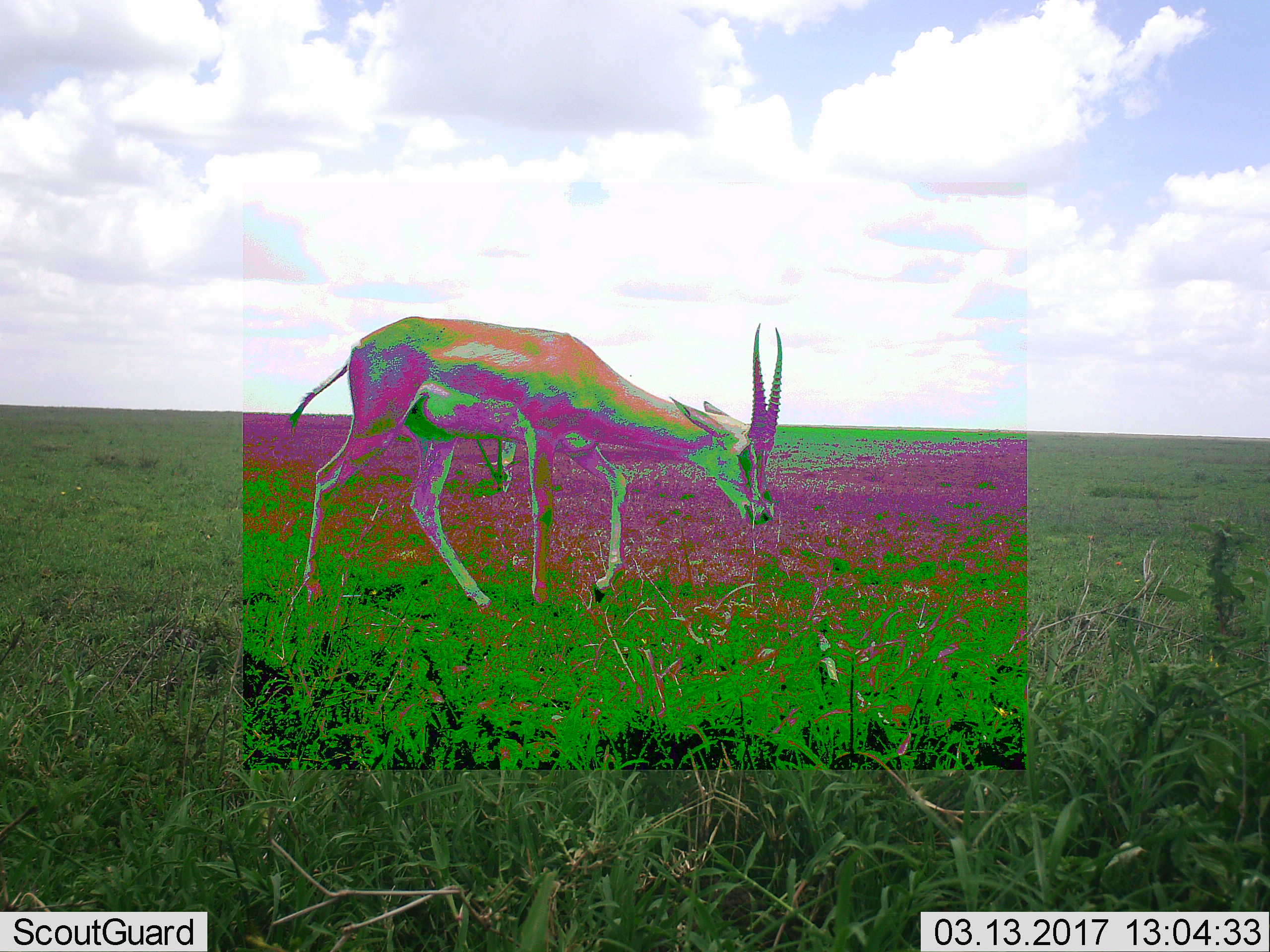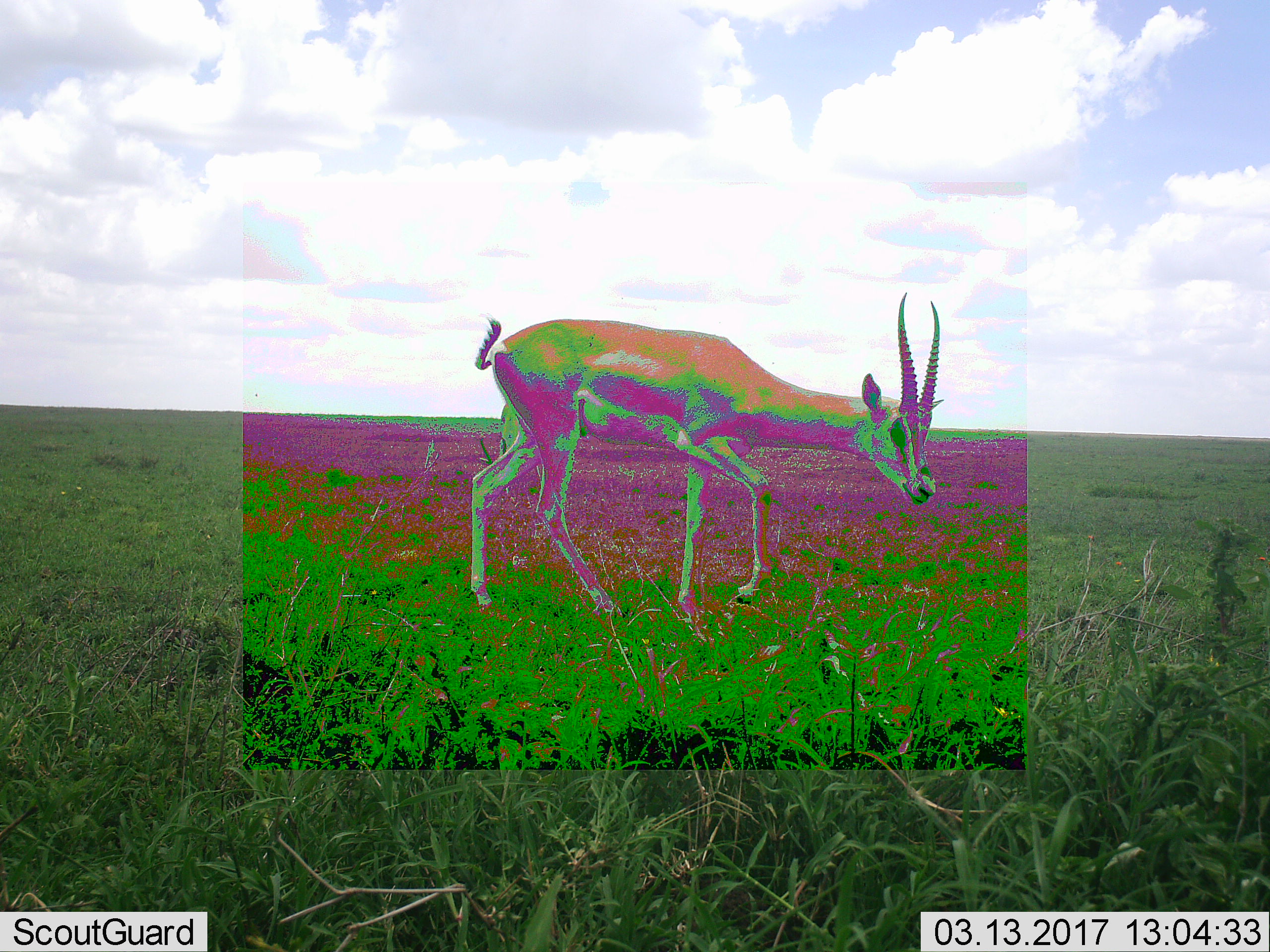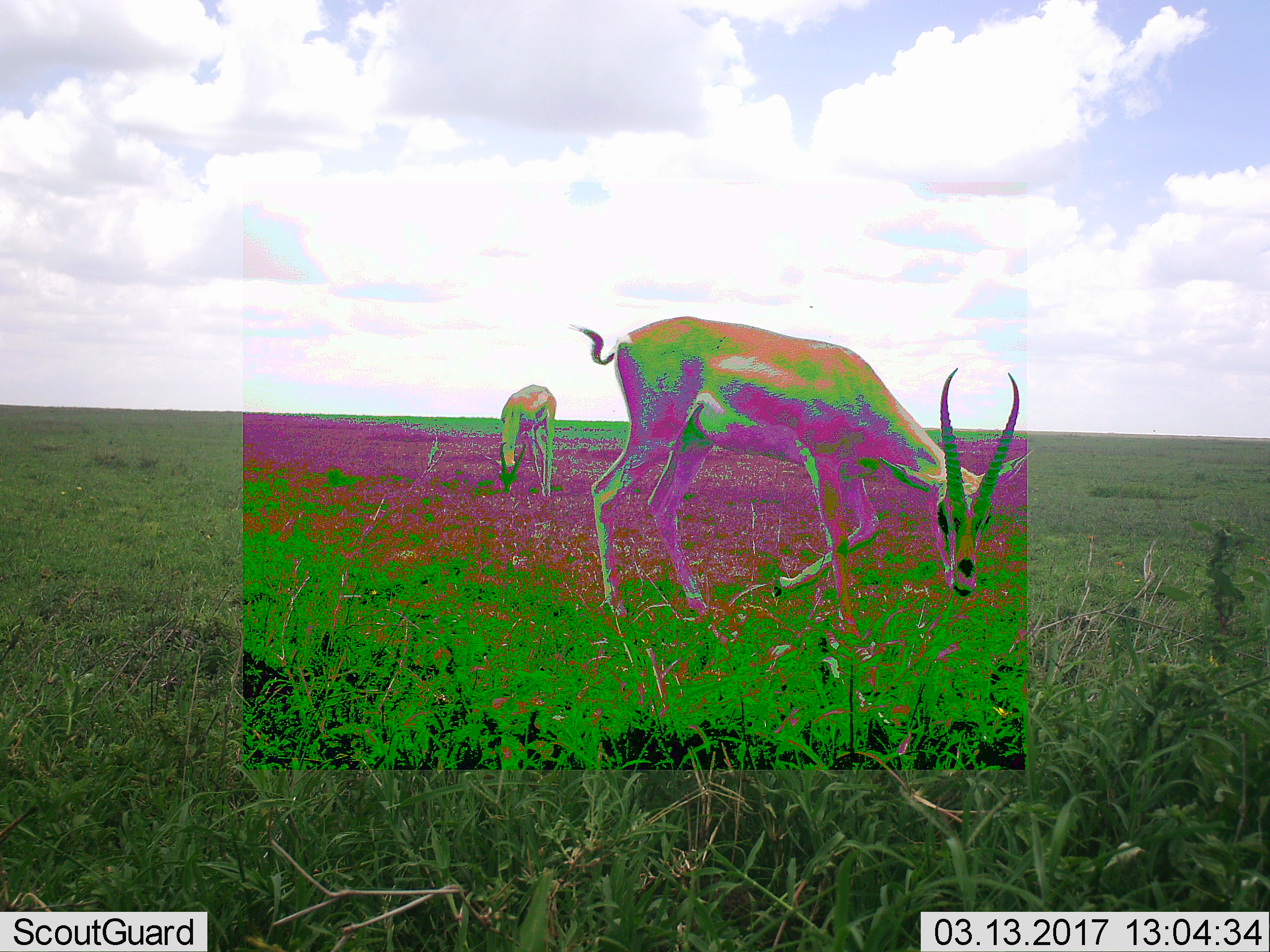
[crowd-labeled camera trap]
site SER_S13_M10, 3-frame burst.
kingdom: Animalia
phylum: Chordata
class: Mammalia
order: Artiodactyla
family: Bovidae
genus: Nanger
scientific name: Nanger granti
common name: grant's gazelle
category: gazellegrants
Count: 2.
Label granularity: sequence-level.